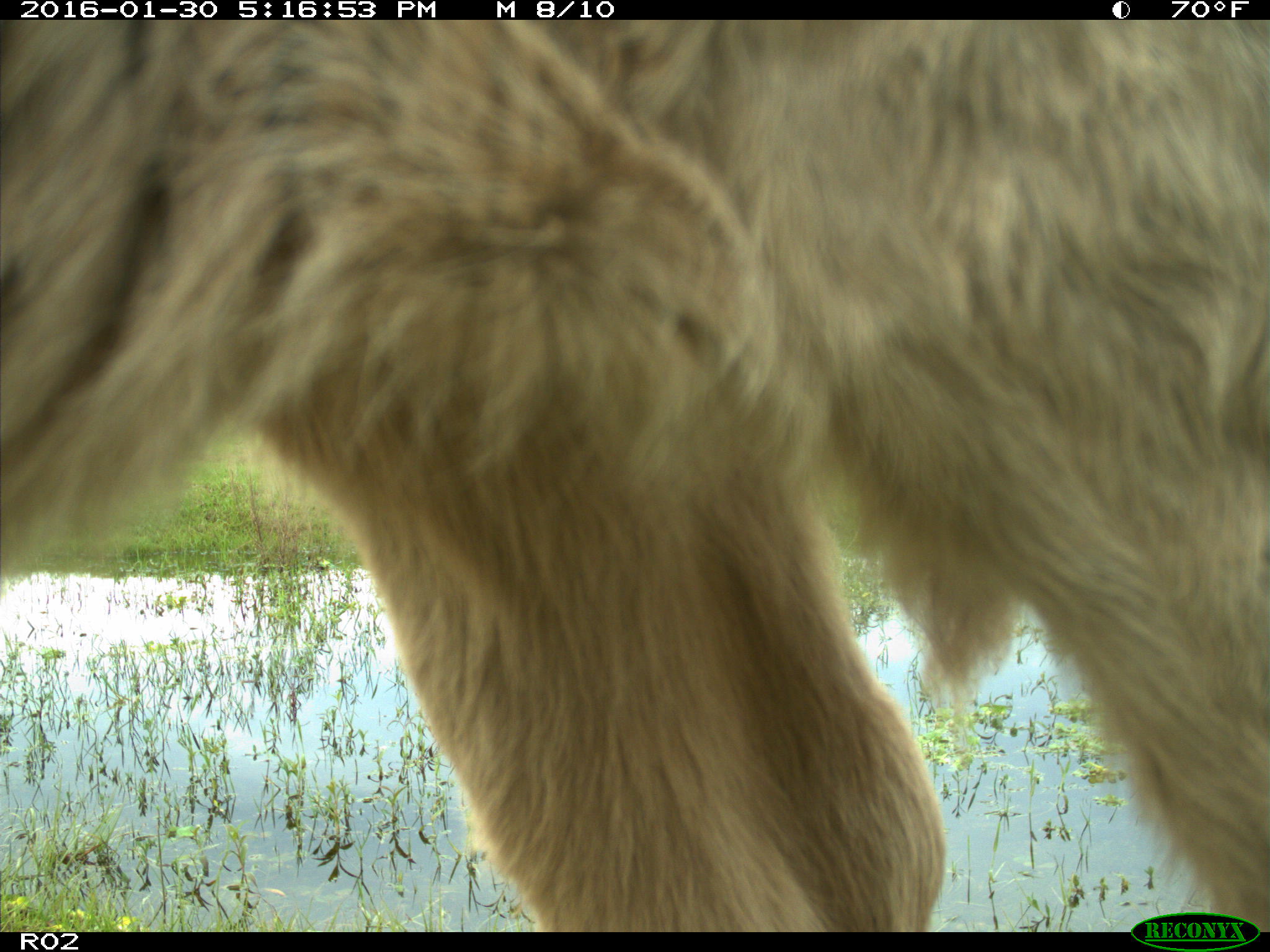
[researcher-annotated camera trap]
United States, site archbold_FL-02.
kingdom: Animalia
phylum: Chordata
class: Mammalia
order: Artiodactyla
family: Bovidae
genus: Bos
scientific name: Bos taurus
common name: domestic cow